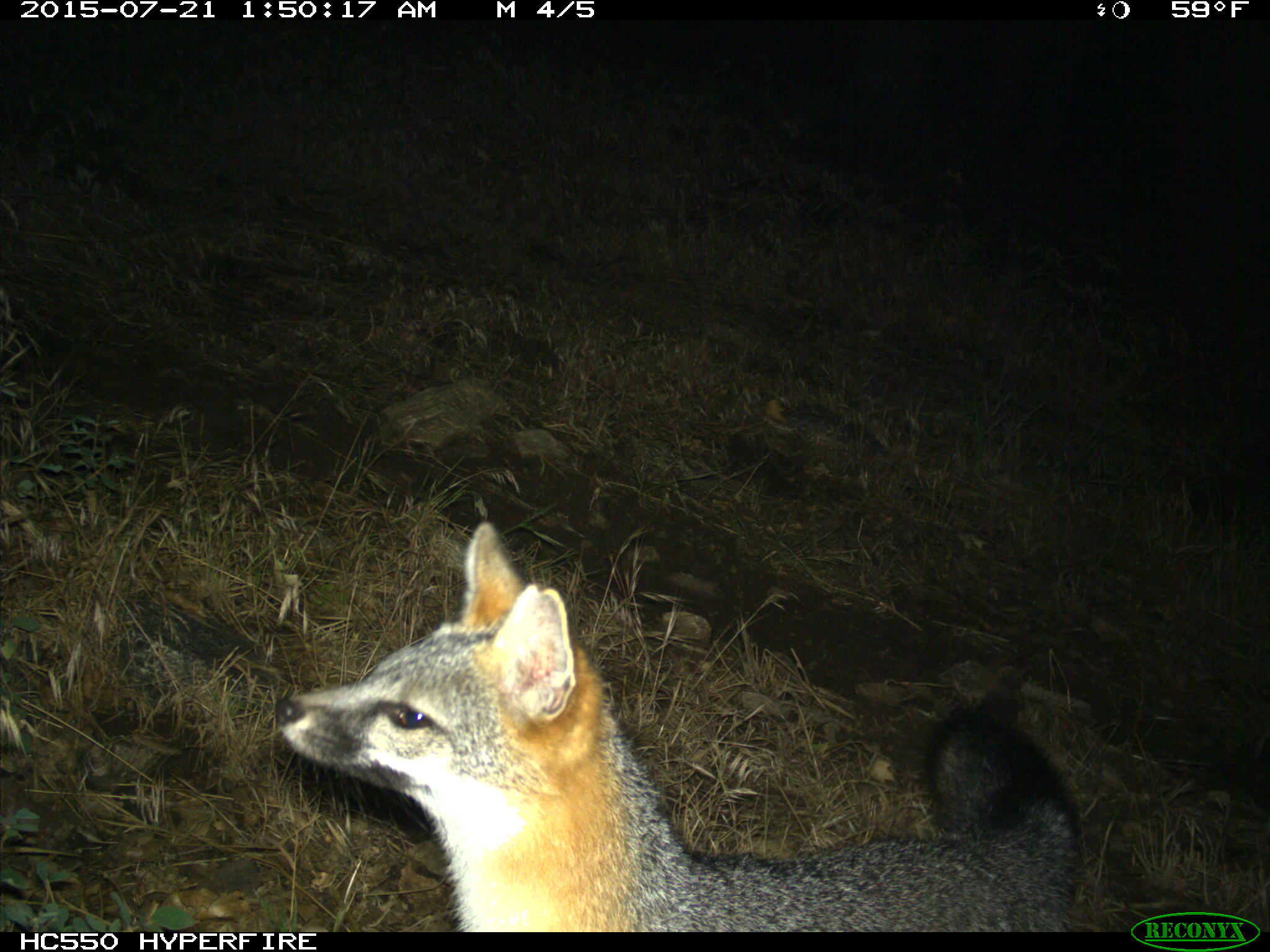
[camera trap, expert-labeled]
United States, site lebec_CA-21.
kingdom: Animalia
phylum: Chordata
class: Mammalia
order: Carnivora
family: Canidae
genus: Urocyon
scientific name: Urocyon cinereoargenteus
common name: gray fox